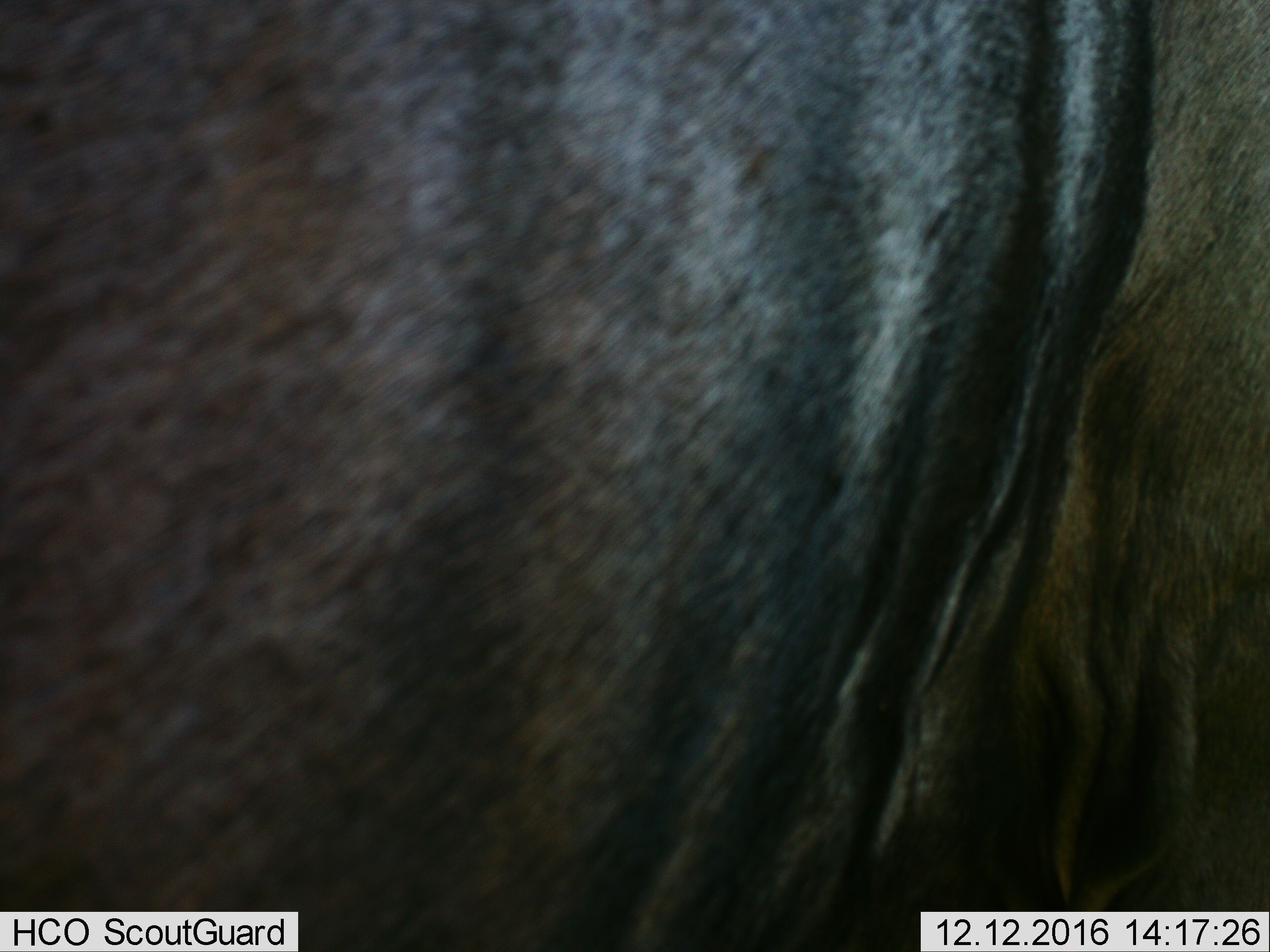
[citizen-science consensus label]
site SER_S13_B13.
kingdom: Animalia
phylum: Chordata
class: Mammalia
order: Artiodactyla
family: Bovidae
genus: Connochaetes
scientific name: Connochaetes taurinus taurinus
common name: blue wildebeest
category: wildebeestblue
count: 1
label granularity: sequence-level